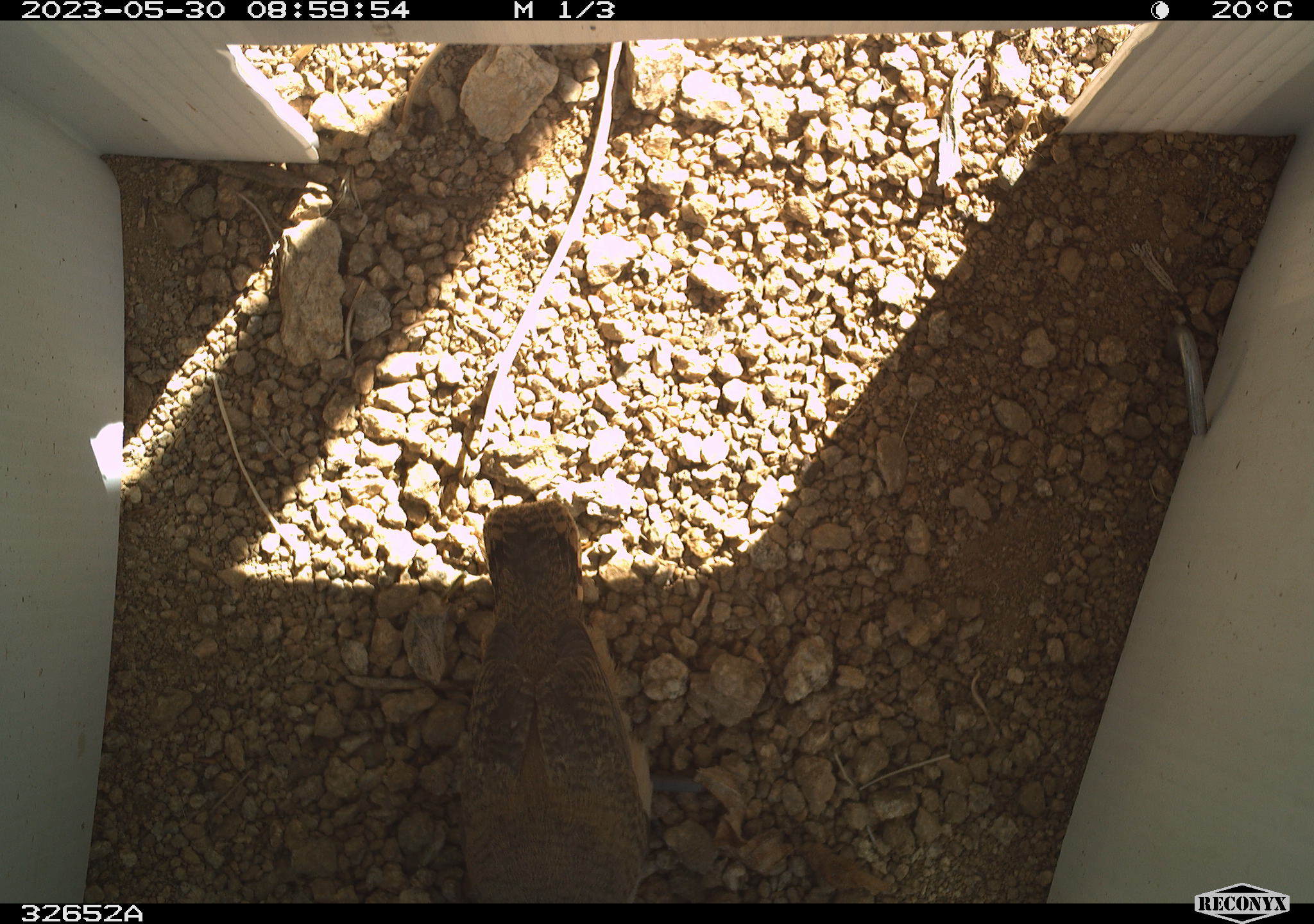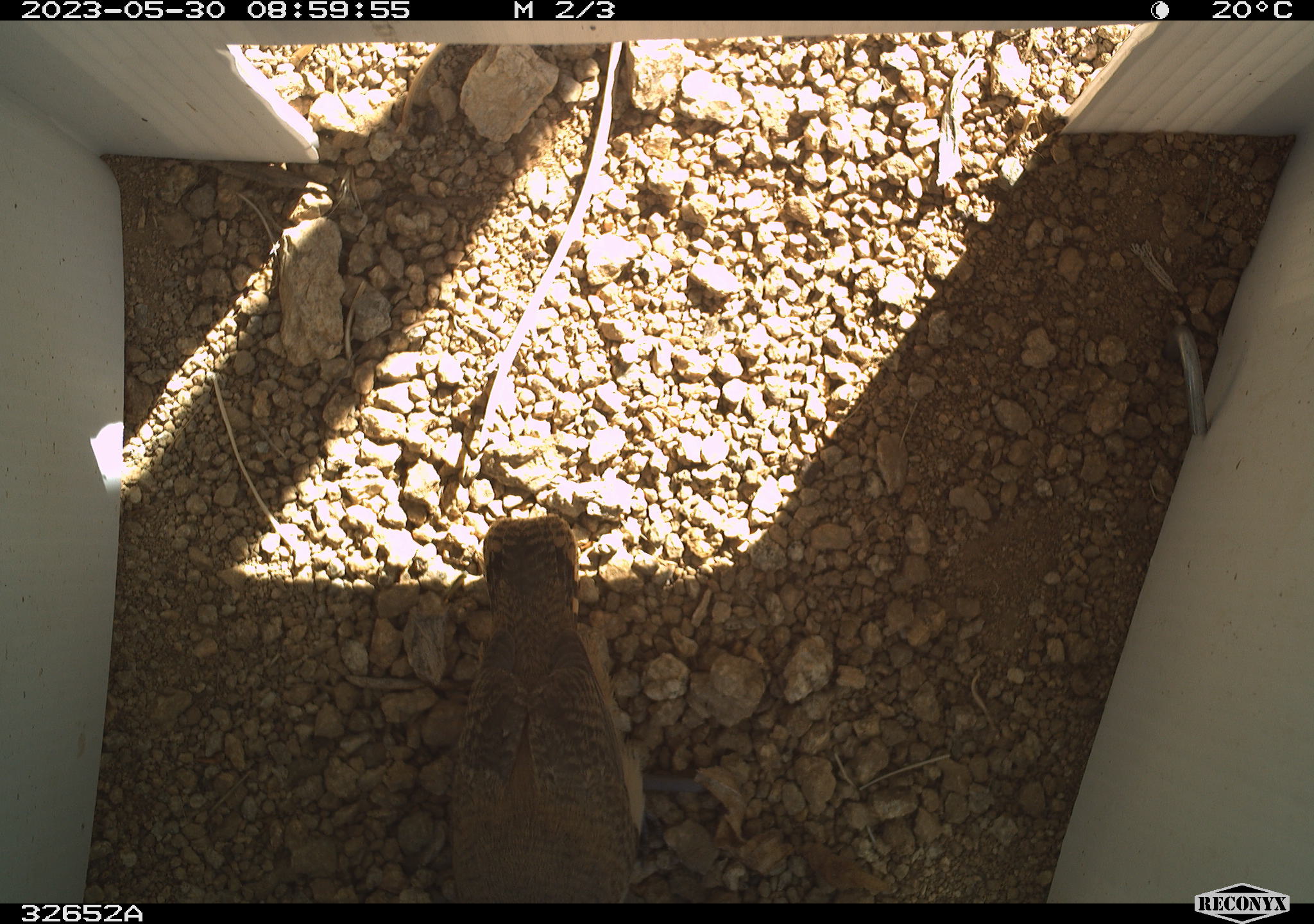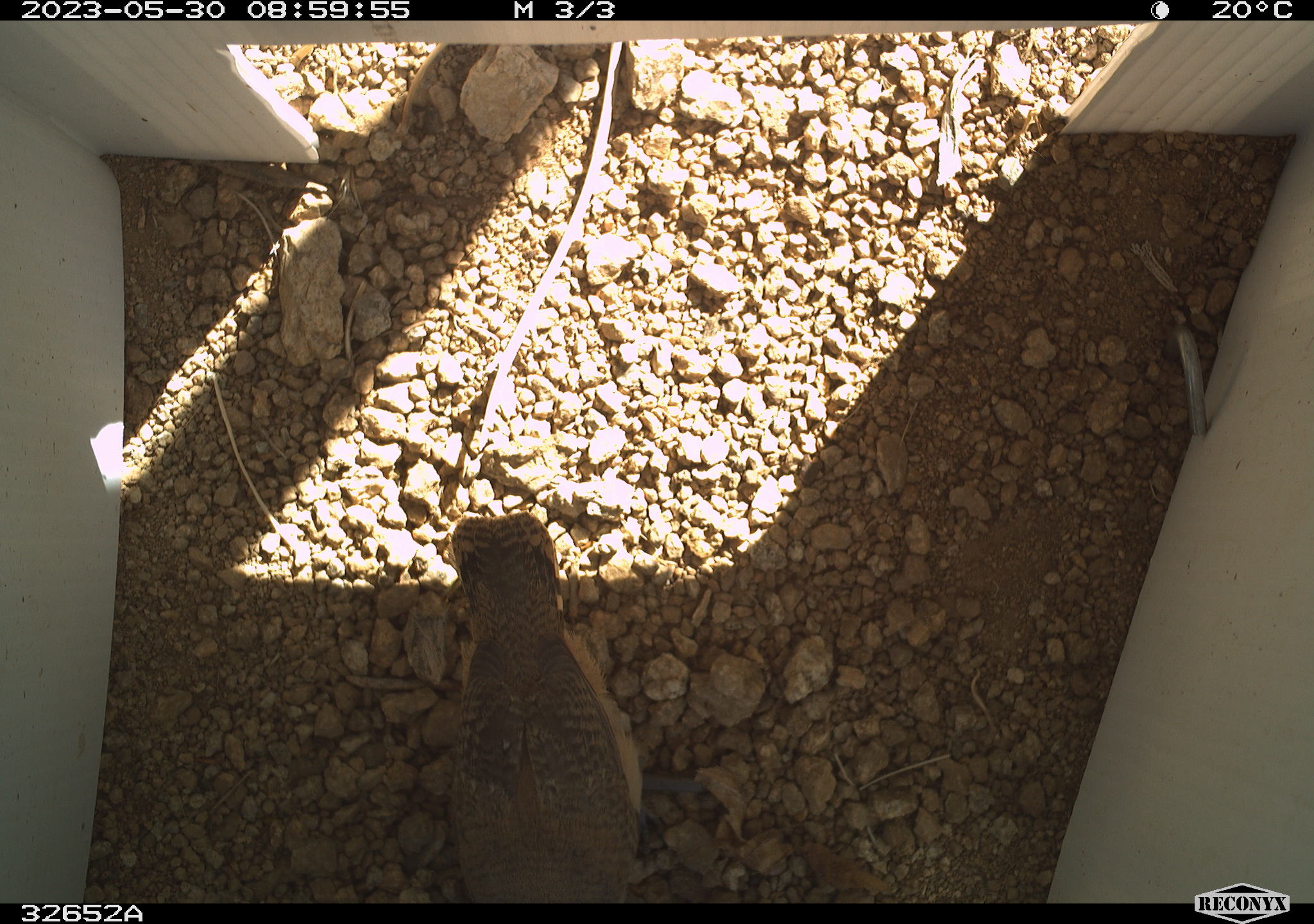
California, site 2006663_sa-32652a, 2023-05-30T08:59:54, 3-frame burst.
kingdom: Animalia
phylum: Chordata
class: Aves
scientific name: Aves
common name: bird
Bird (Aves).